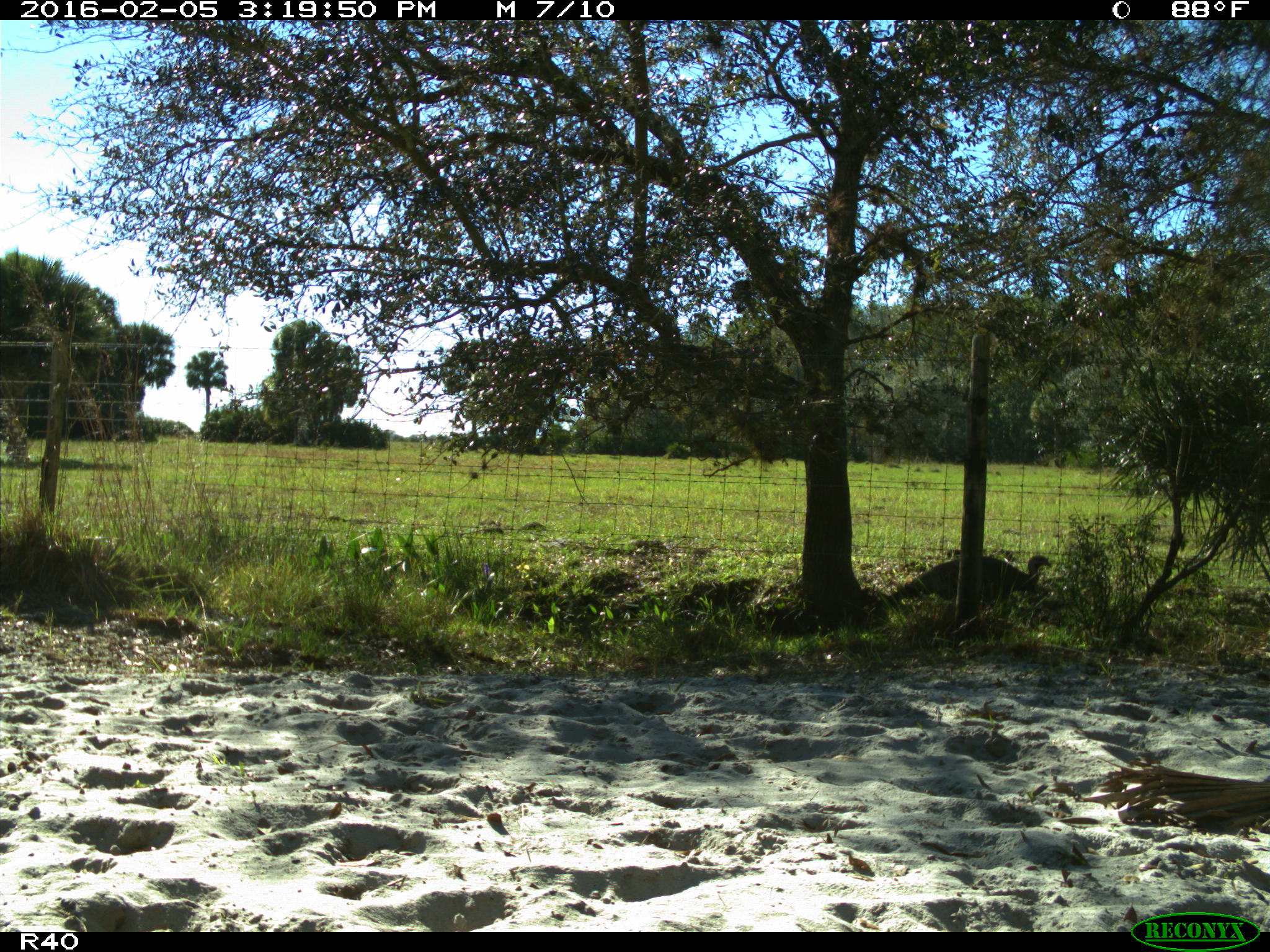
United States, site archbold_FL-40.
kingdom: Animalia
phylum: Chordata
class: Aves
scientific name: Aves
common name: birds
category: unidentified bird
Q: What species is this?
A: Unidentified bird (birds) (Aves).